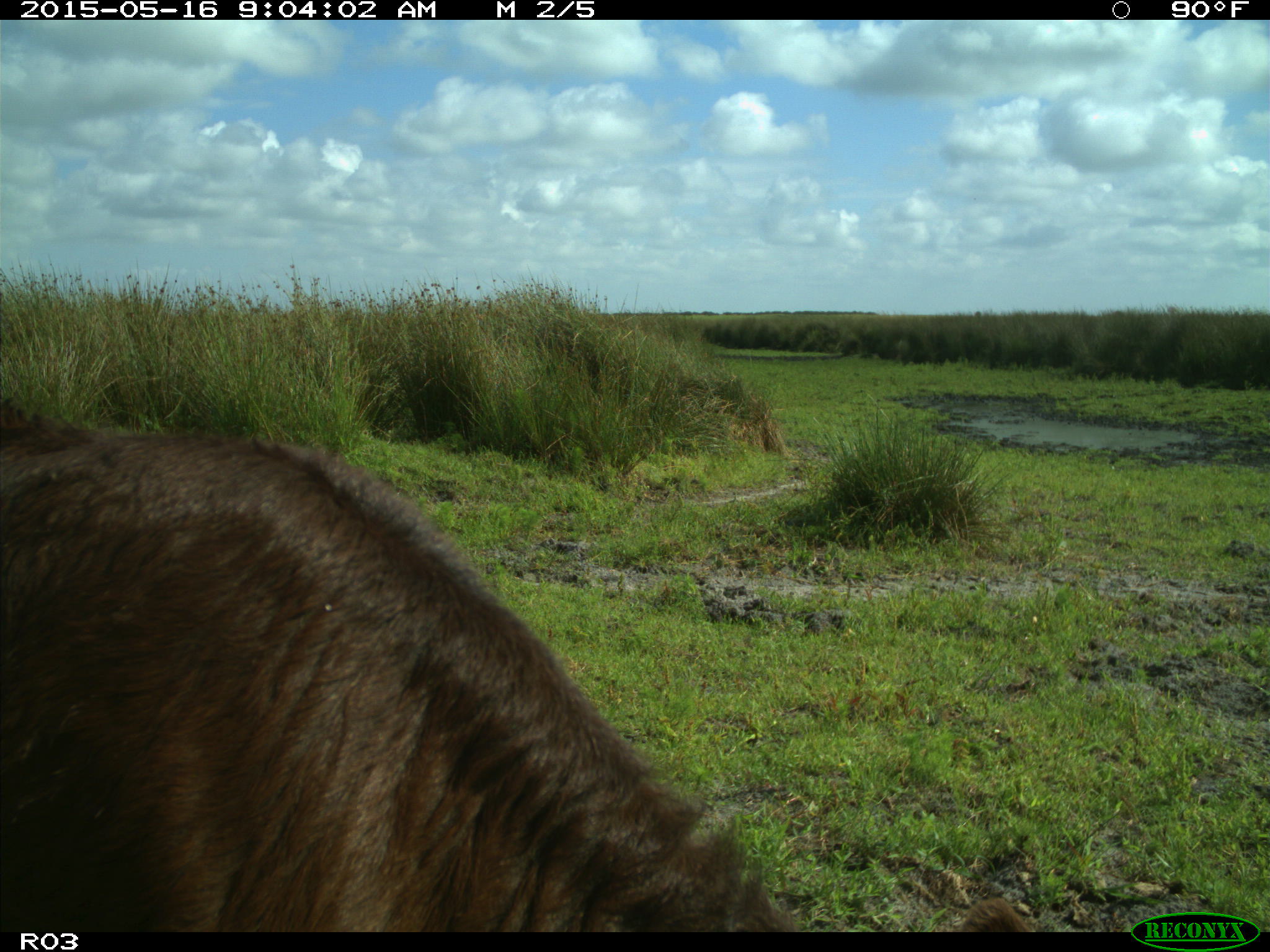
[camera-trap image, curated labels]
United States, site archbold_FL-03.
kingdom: Animalia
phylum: Chordata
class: Mammalia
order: Artiodactyla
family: Bovidae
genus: Bos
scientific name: Bos taurus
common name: domestic cow